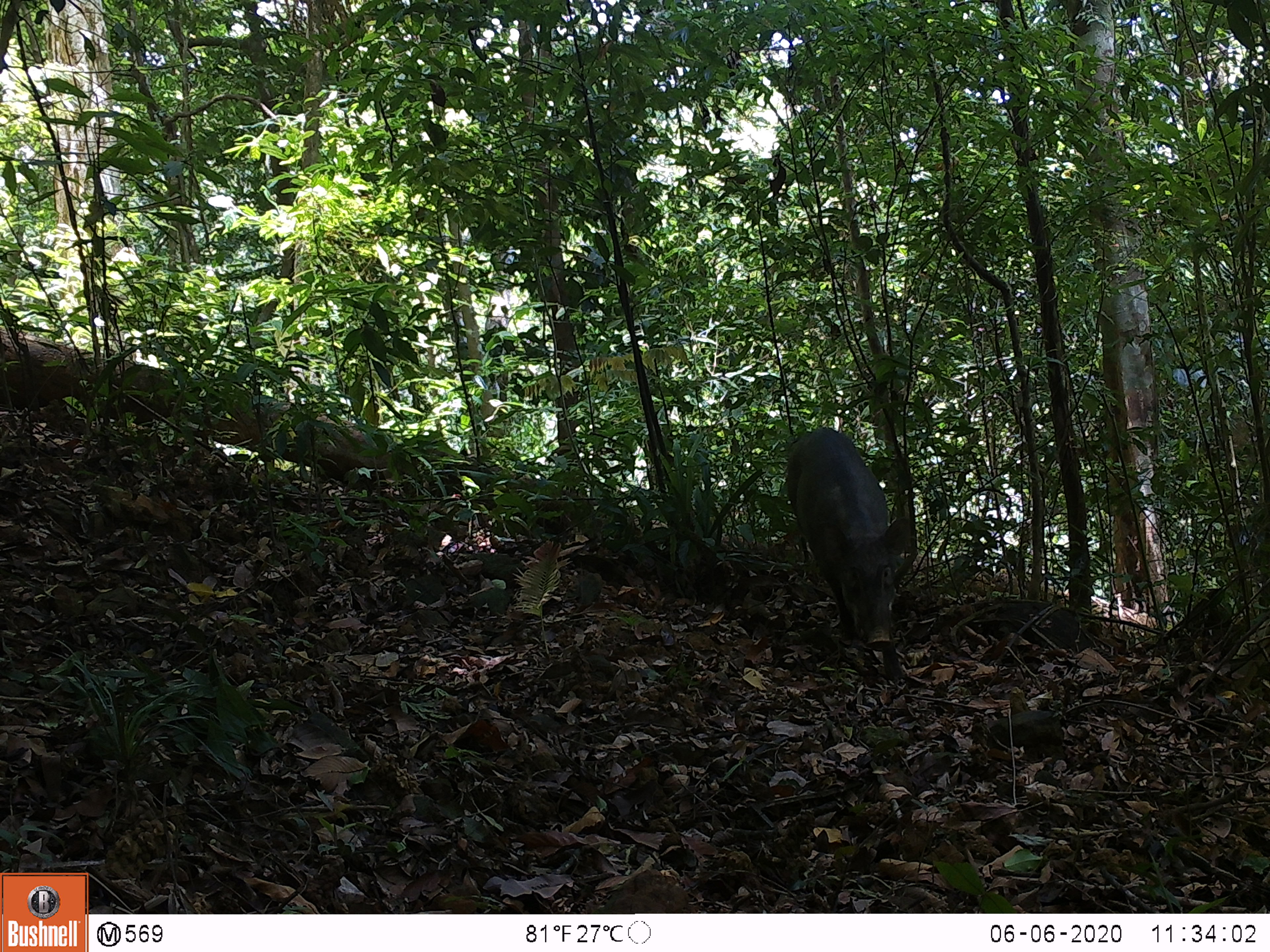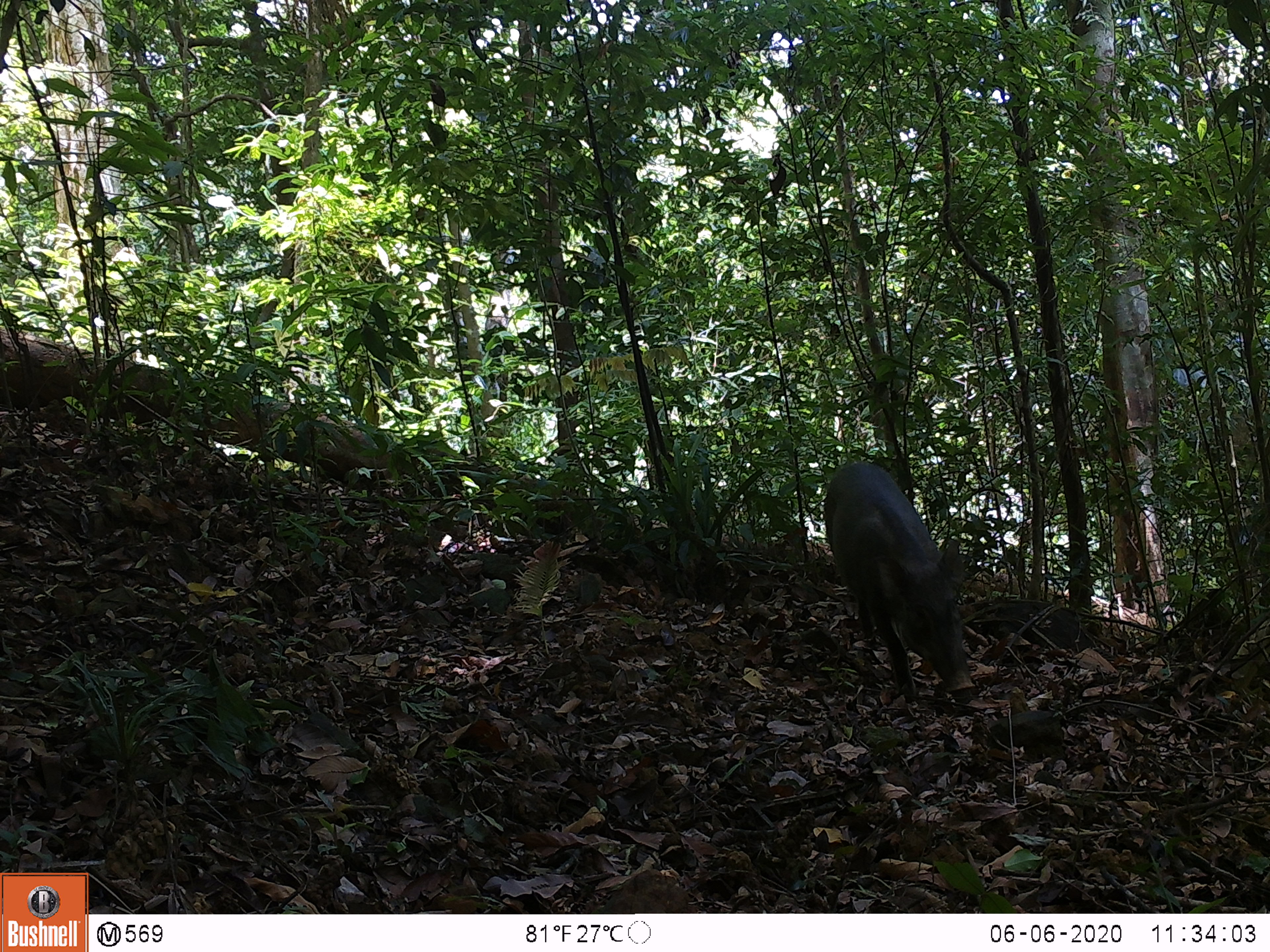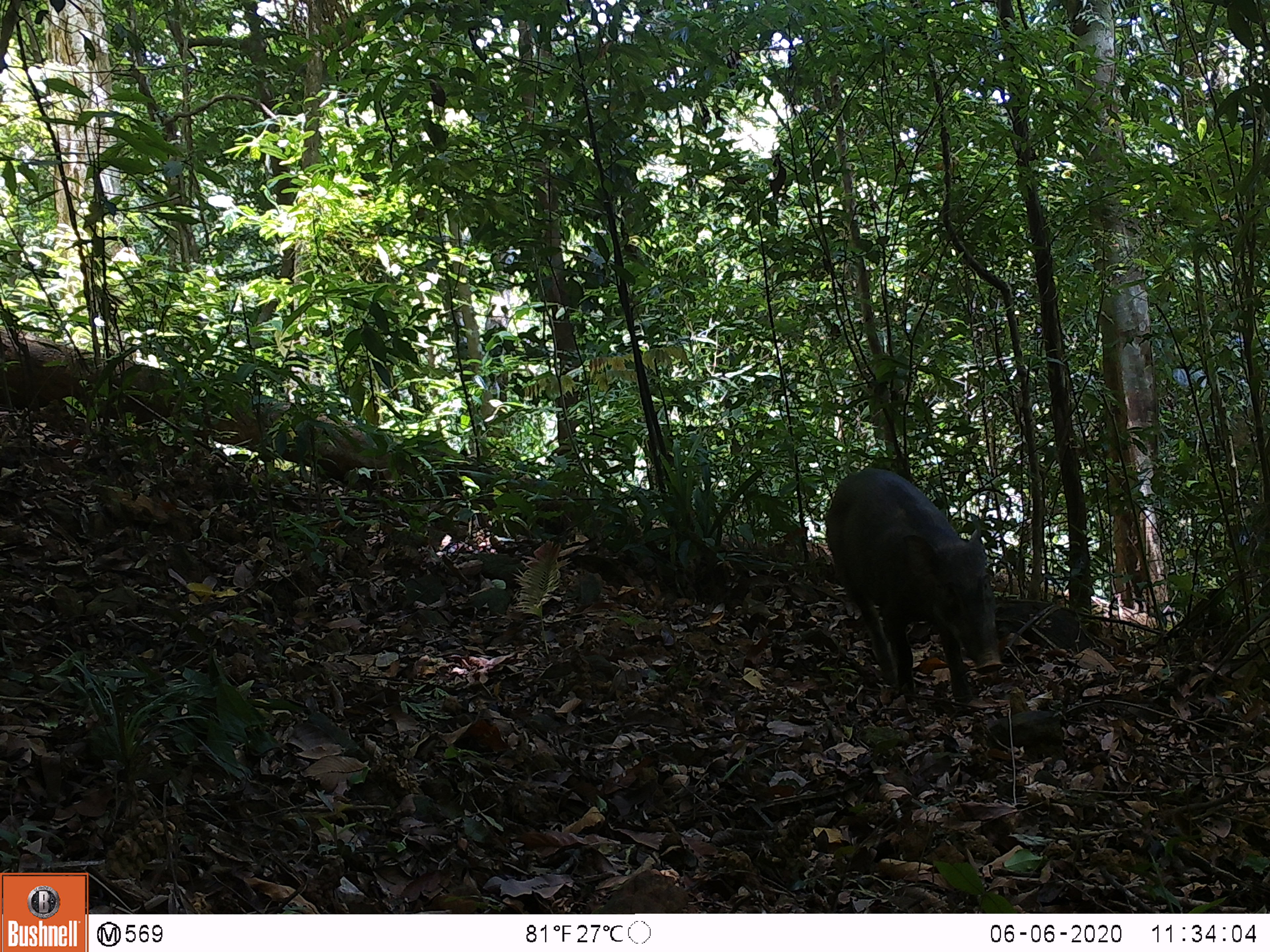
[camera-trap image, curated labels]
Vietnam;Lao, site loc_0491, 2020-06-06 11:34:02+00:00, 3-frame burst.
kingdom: Animalia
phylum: Chordata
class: Mammalia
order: Artiodactyla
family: Suidae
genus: Sus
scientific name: Sus scrofa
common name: eurasian wild pig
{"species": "eurasian wild pig (Sus scrofa)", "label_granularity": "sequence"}